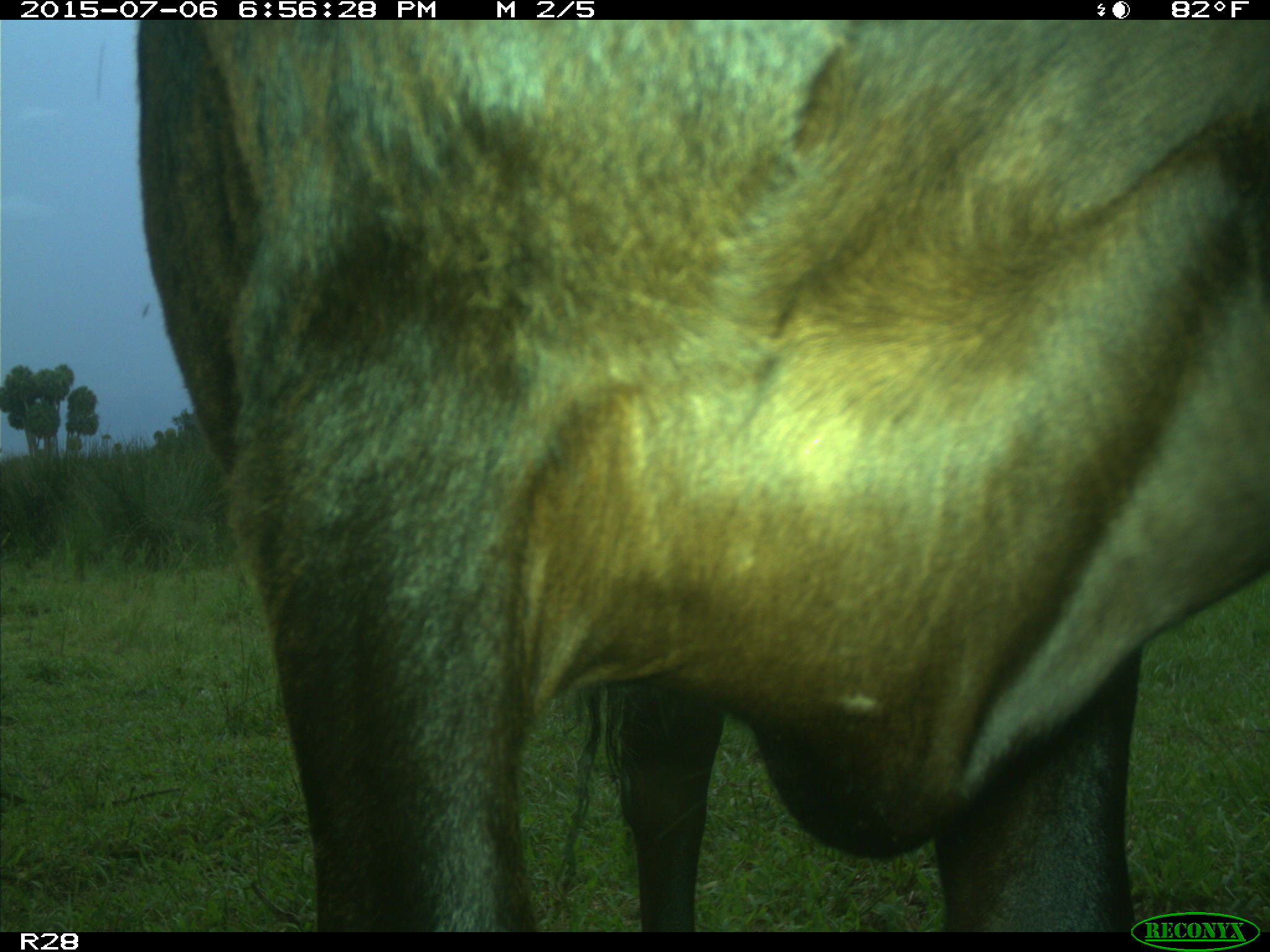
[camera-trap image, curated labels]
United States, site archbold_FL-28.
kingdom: Animalia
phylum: Chordata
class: Mammalia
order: Artiodactyla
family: Bovidae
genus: Bos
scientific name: Bos taurus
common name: domestic cow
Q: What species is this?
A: Bos taurus (domestic cow).